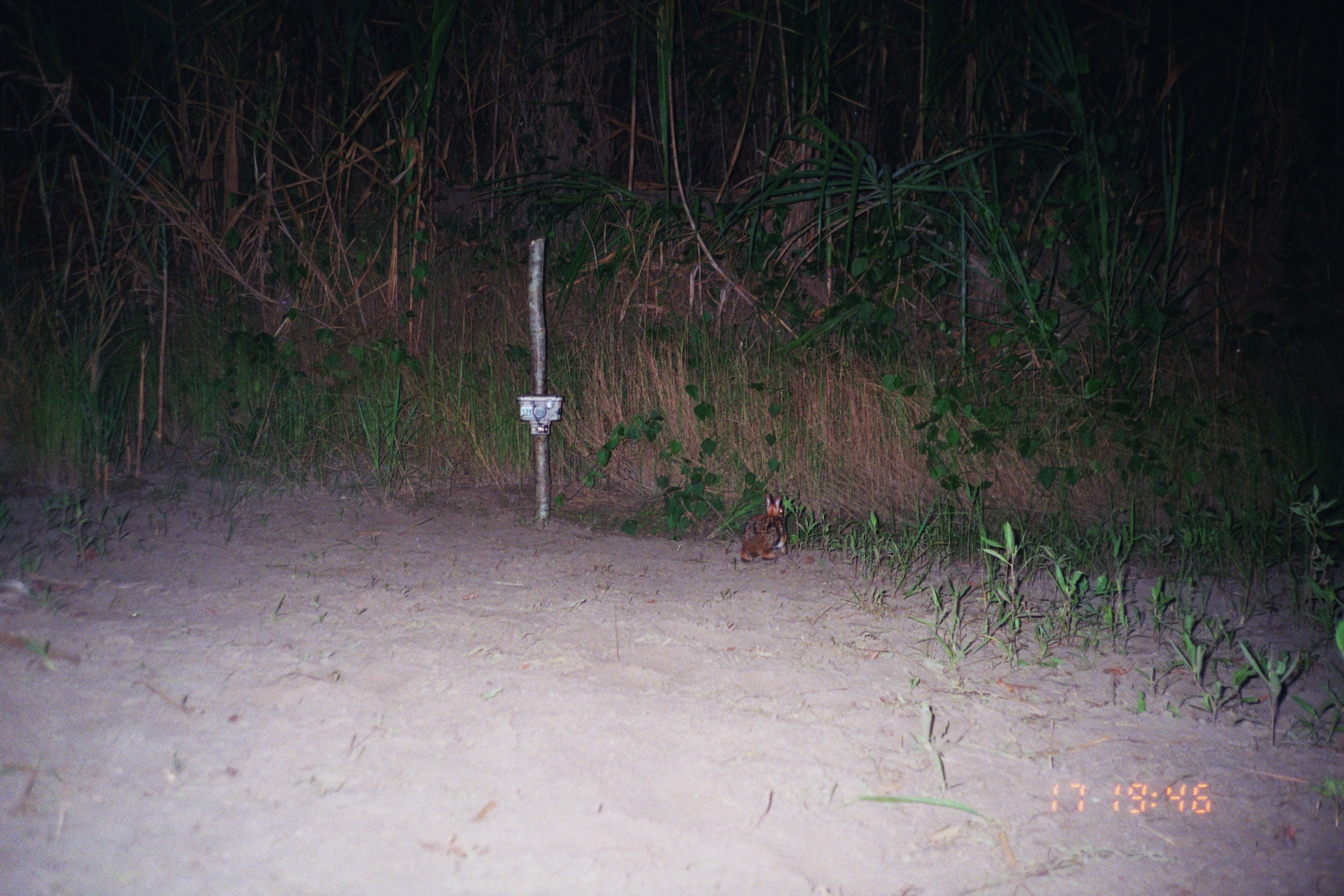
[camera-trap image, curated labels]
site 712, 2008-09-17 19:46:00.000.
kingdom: Animalia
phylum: Chordata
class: Mammalia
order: Lagomorpha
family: Leporidae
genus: Sylvilagus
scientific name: Sylvilagus brasiliensis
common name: tapeti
Sylvilagus brasiliensis (tapeti).